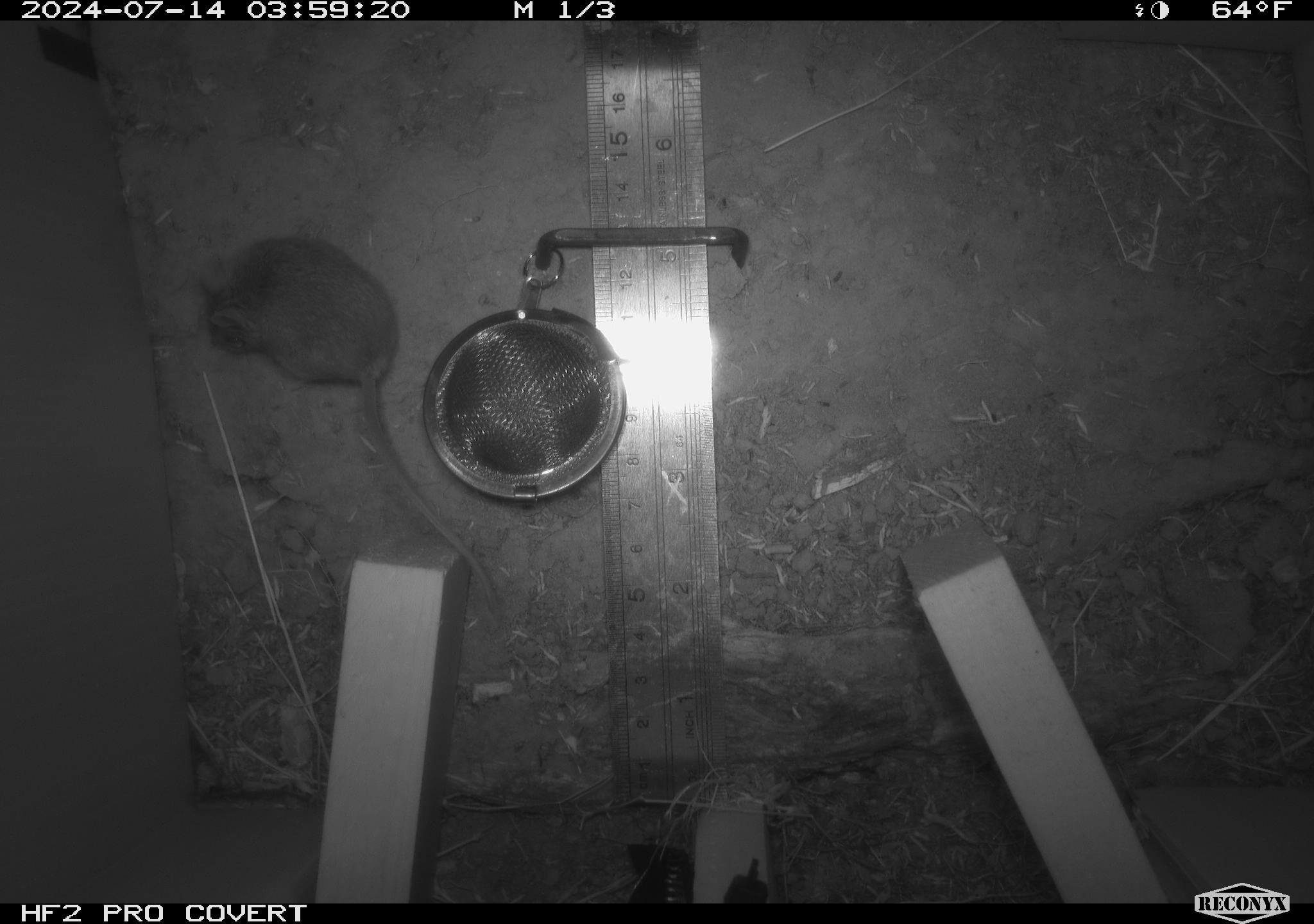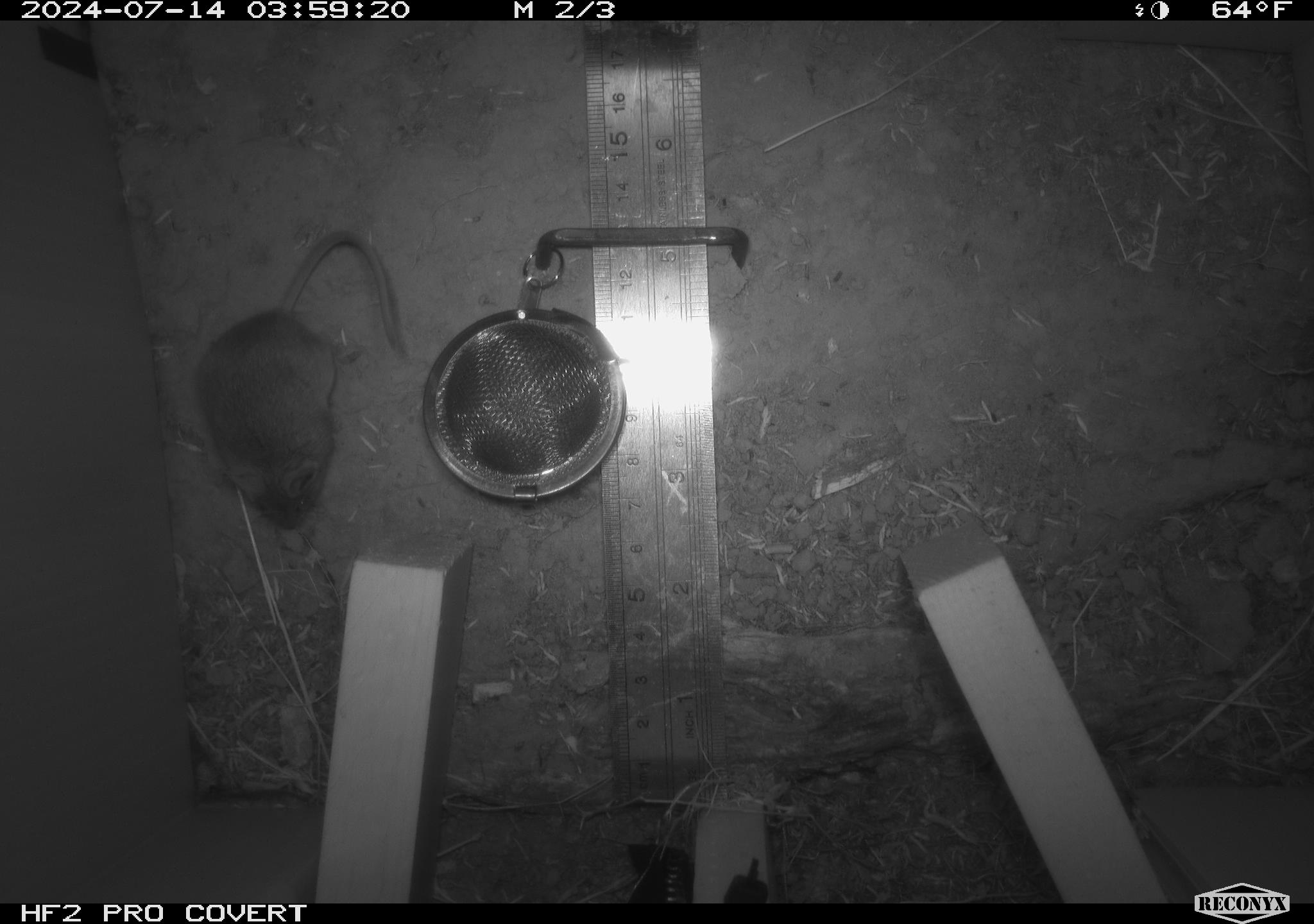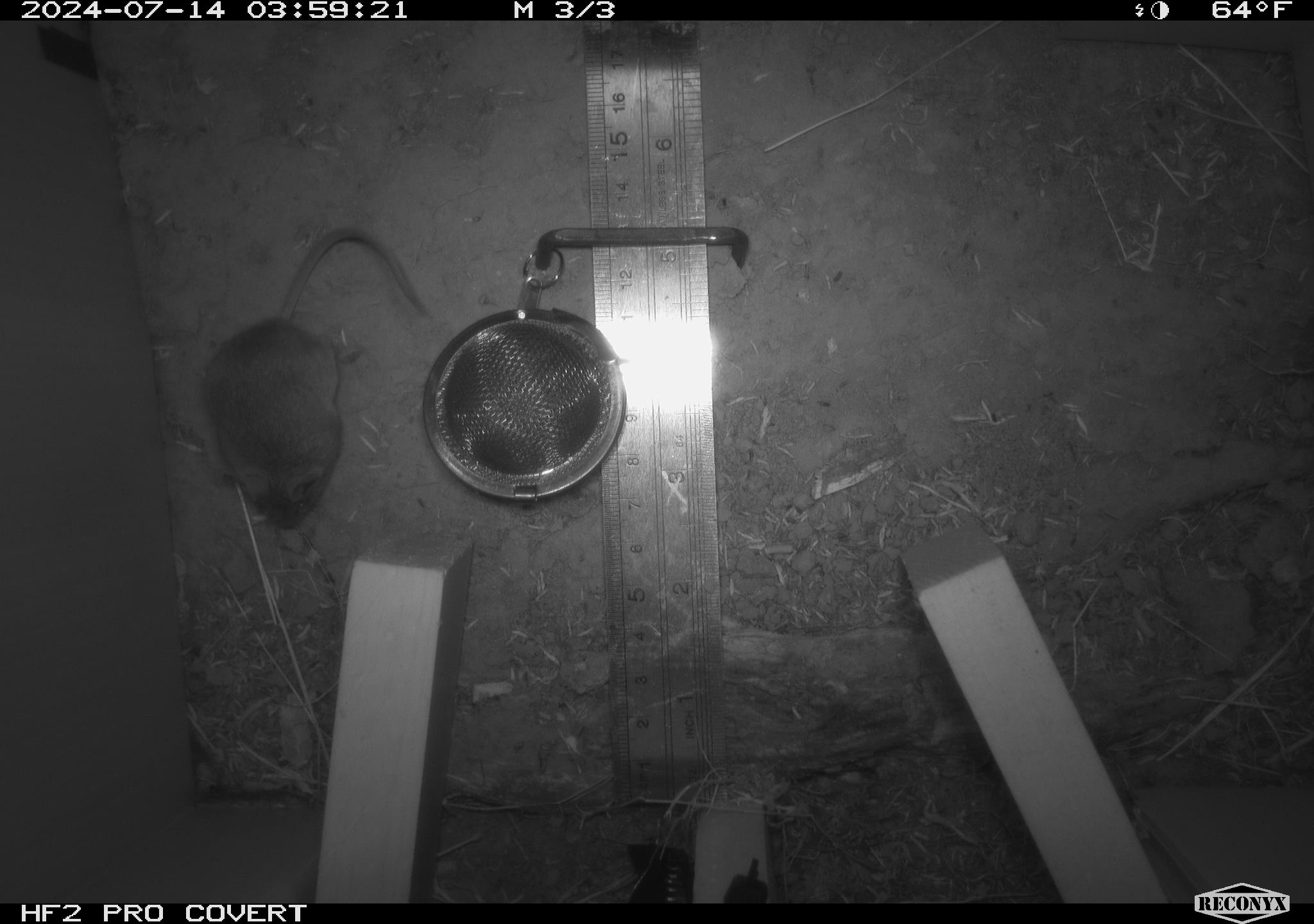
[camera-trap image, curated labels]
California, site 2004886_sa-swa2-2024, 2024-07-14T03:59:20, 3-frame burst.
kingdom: Animalia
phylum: Chordata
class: Mammalia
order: Rodentia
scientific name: Rodentia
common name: mouse species